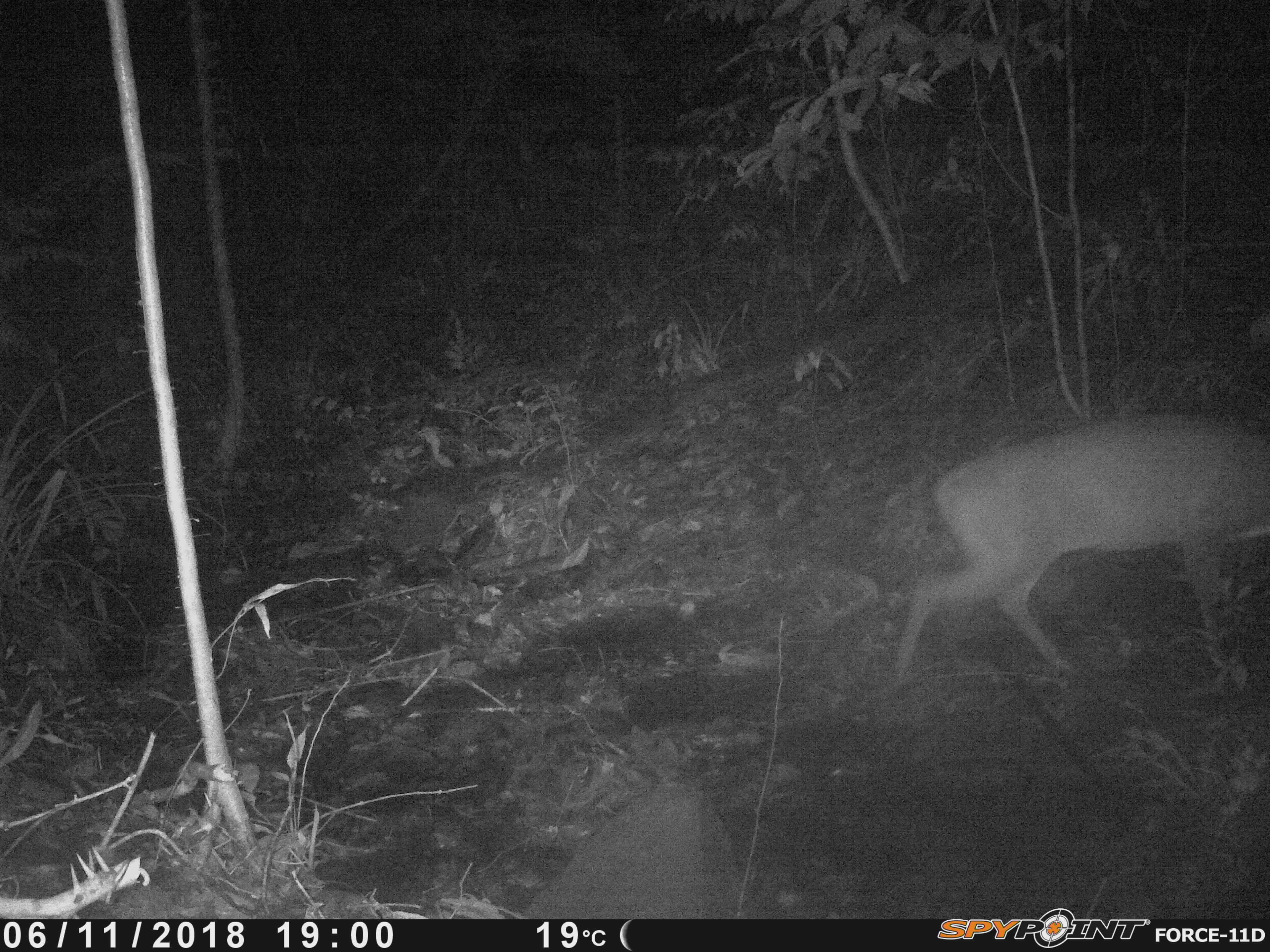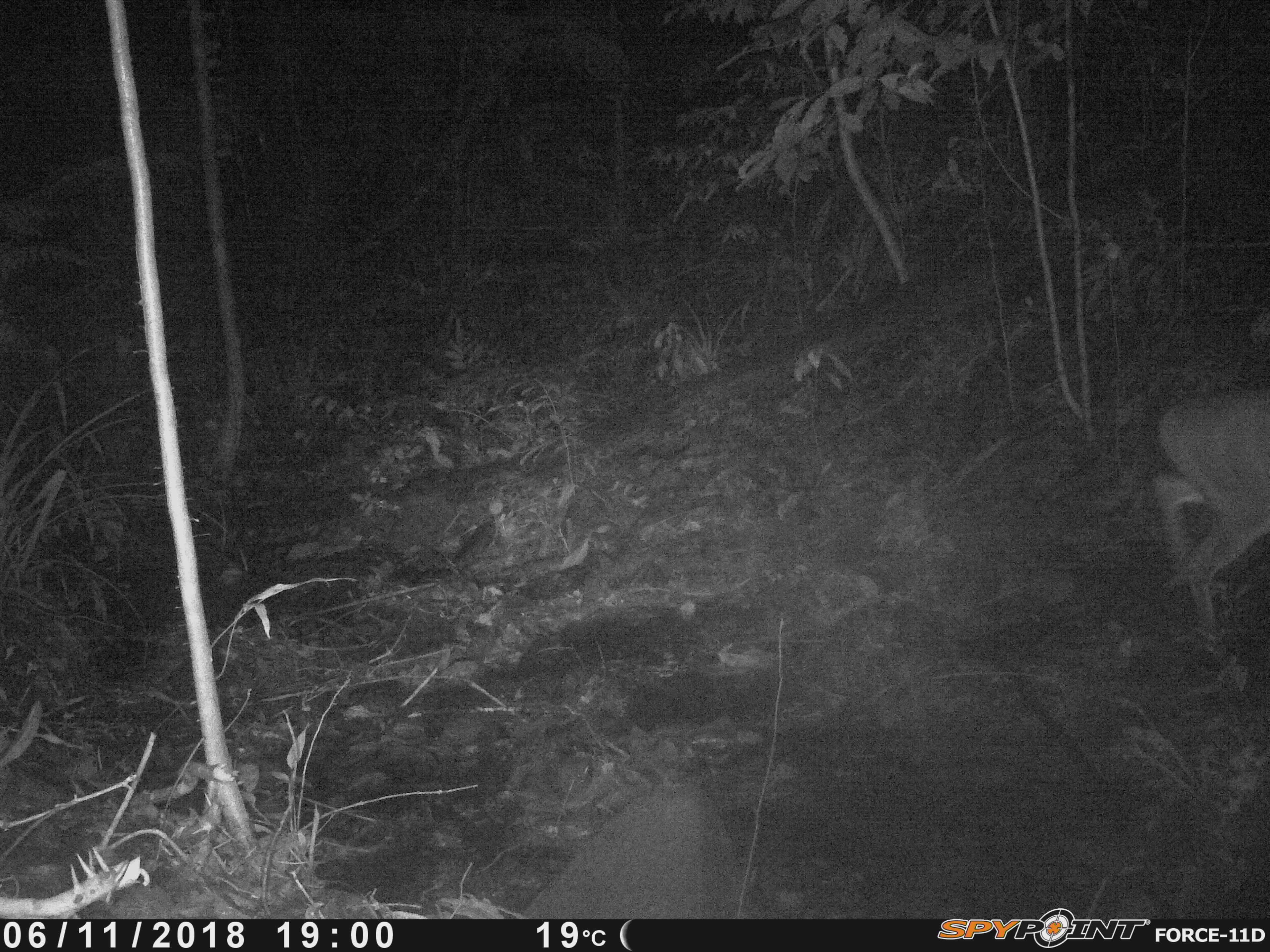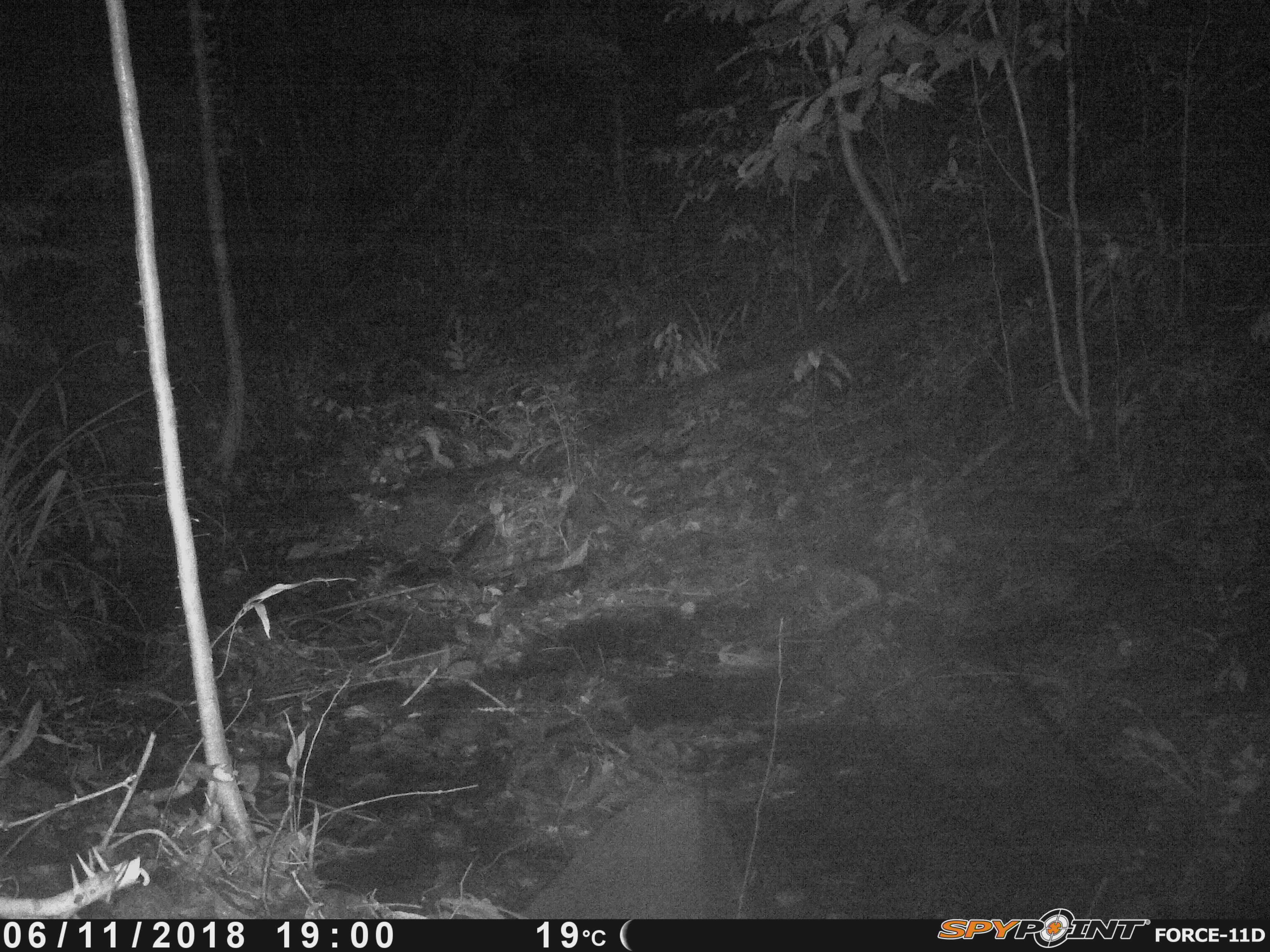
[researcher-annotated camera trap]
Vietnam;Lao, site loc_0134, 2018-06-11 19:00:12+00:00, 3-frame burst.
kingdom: Animalia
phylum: Chordata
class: Mammalia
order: Artiodactyla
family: Cervidae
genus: Muntiacus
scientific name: Muntiacus vuquangensis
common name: large-antlered muntjac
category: large antlered muntjac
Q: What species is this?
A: Large antlered muntjac (large-antlered muntjac) (Muntiacus vuquangensis).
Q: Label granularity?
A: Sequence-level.